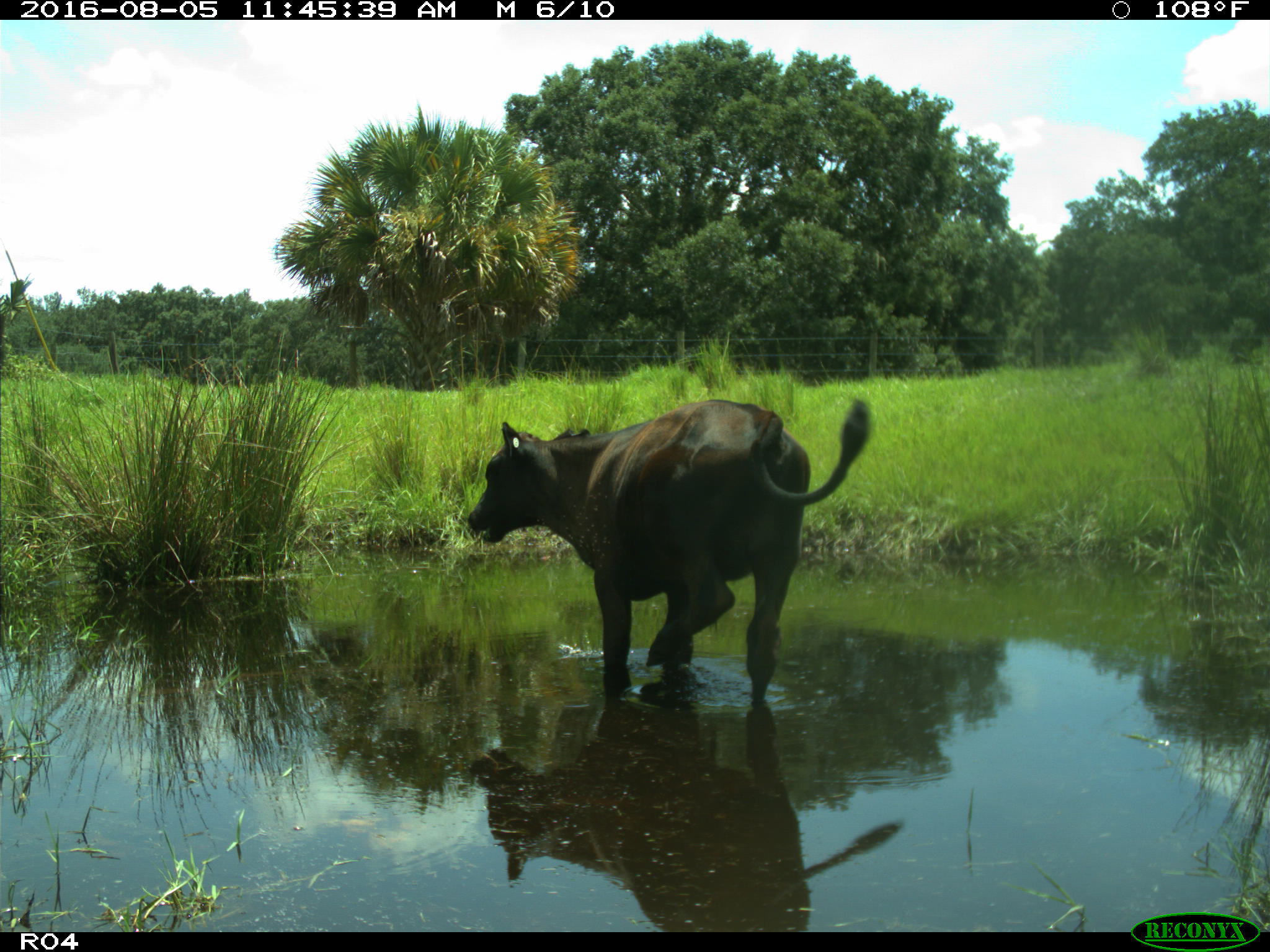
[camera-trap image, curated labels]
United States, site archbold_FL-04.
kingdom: Animalia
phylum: Chordata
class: Mammalia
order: Artiodactyla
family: Bovidae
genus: Bos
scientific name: Bos taurus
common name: domestic cow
Bos taurus (domestic cow).